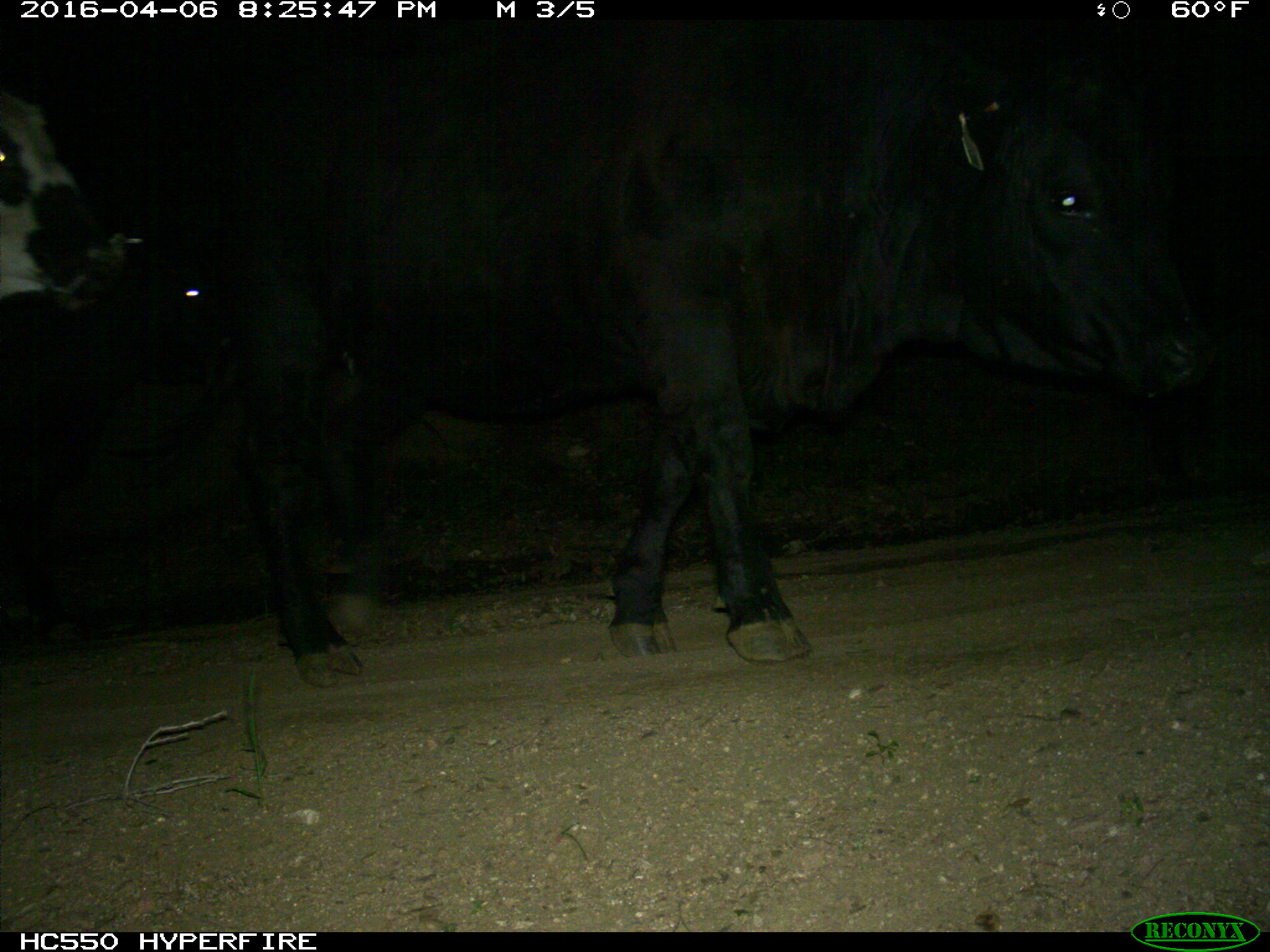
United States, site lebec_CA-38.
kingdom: Animalia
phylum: Chordata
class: Mammalia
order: Artiodactyla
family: Bovidae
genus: Bos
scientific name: Bos taurus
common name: domestic cow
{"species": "Bos taurus (domestic cow)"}